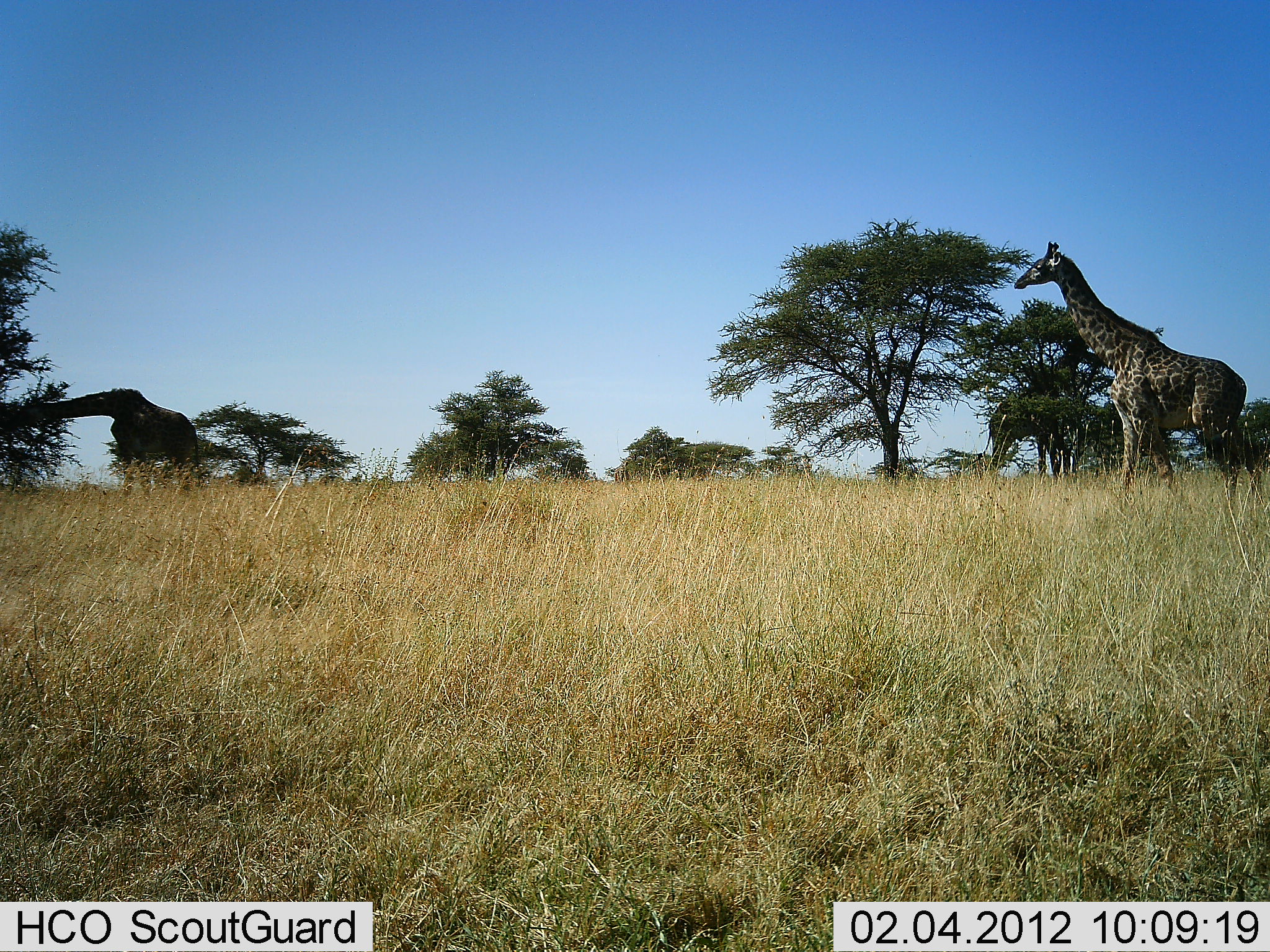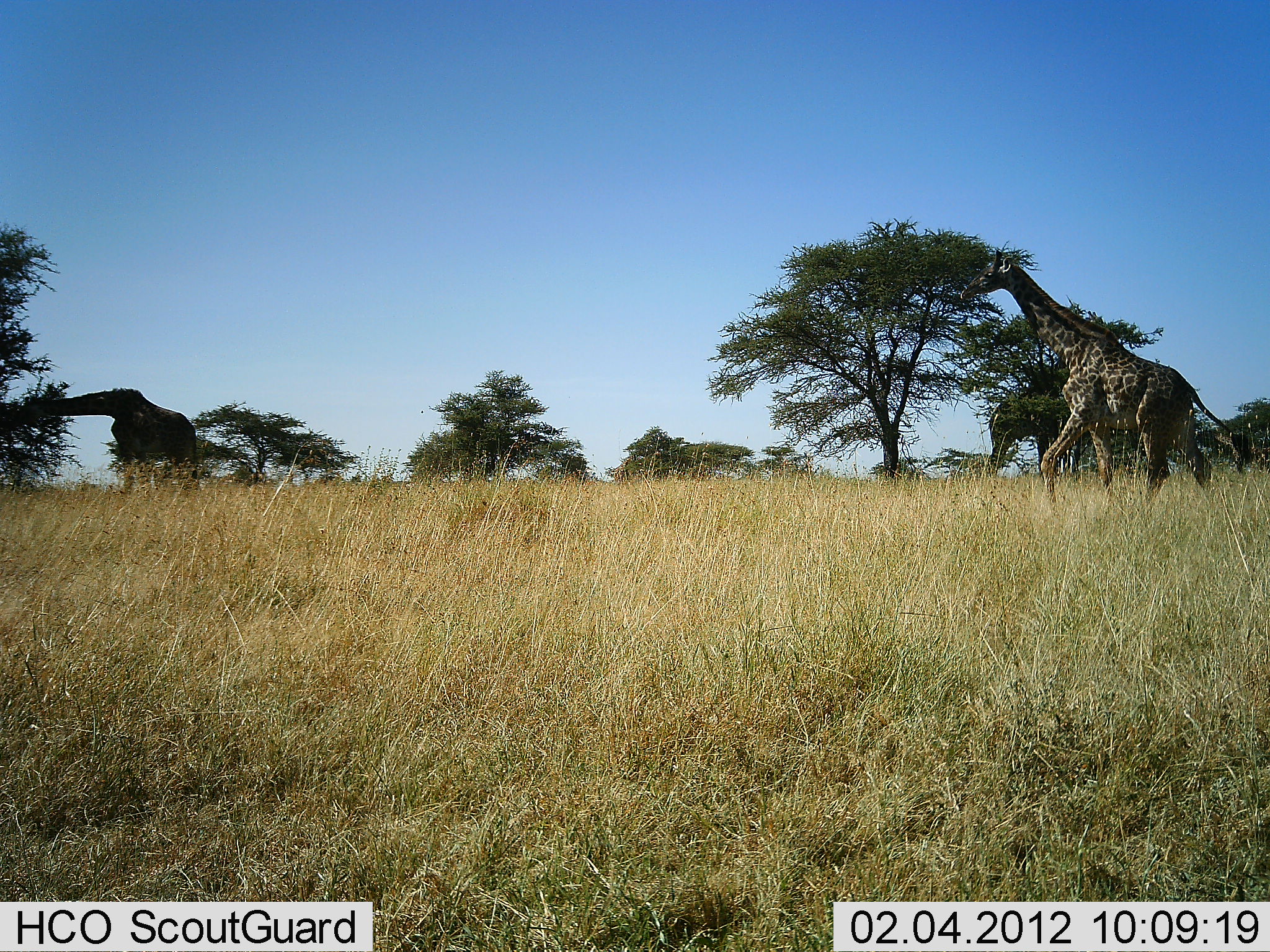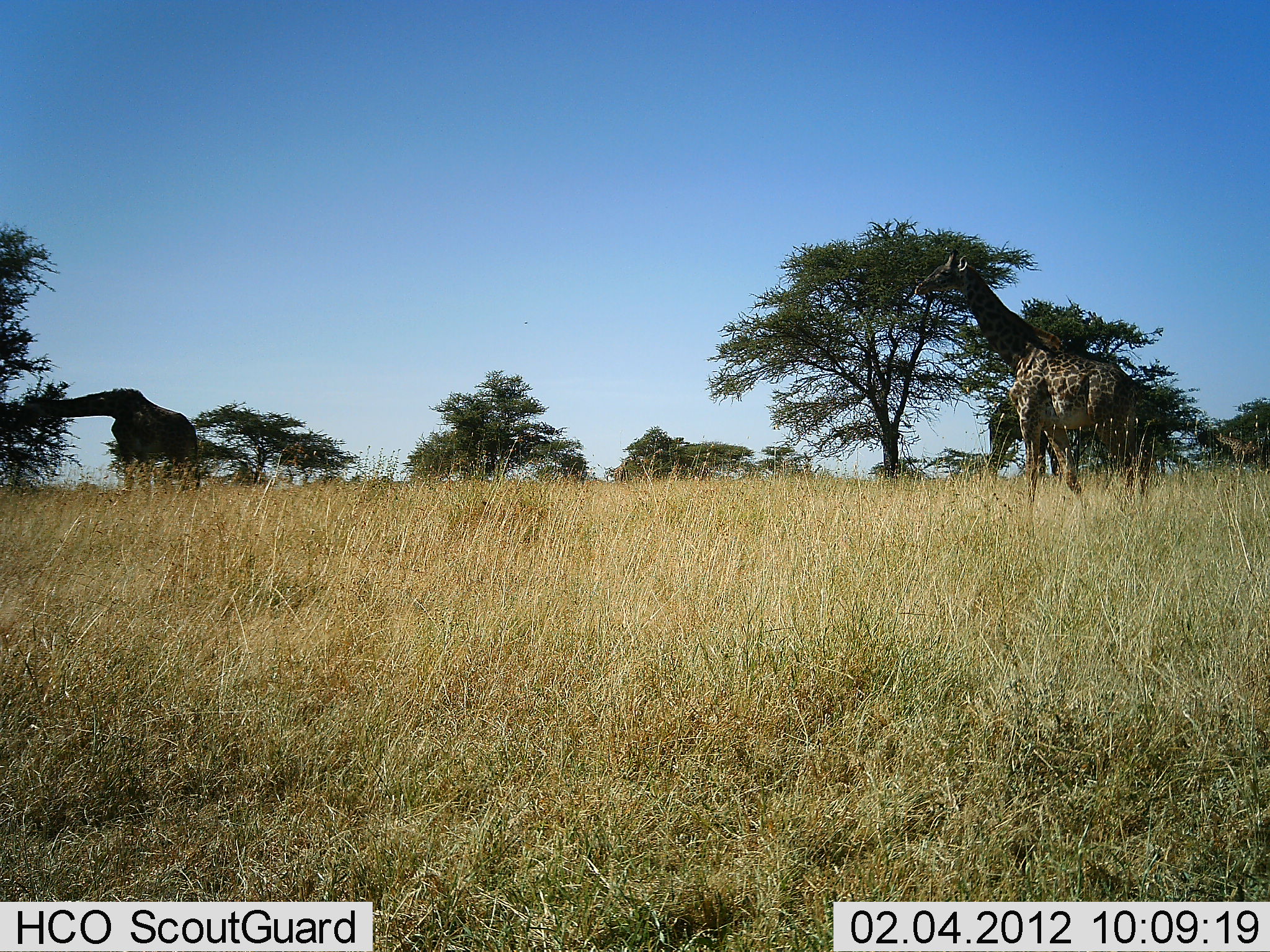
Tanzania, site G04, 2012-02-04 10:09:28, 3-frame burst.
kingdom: Animalia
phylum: Chordata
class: Mammalia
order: Artiodactyla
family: Giraffidae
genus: Giraffa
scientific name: Giraffa camelopardalis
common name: giraffe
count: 2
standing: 35%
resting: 4%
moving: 83%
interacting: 0%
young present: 0%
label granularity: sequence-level